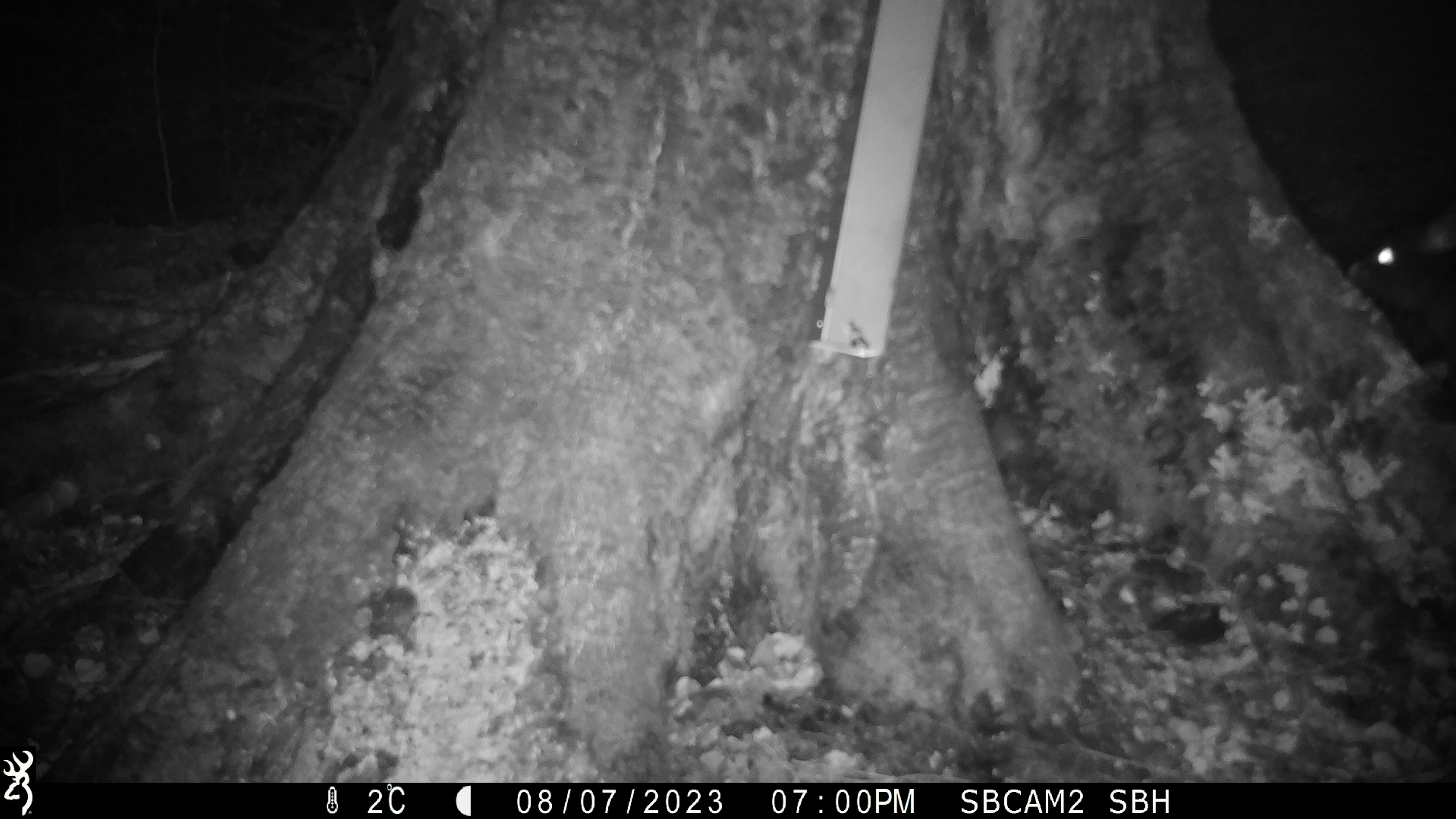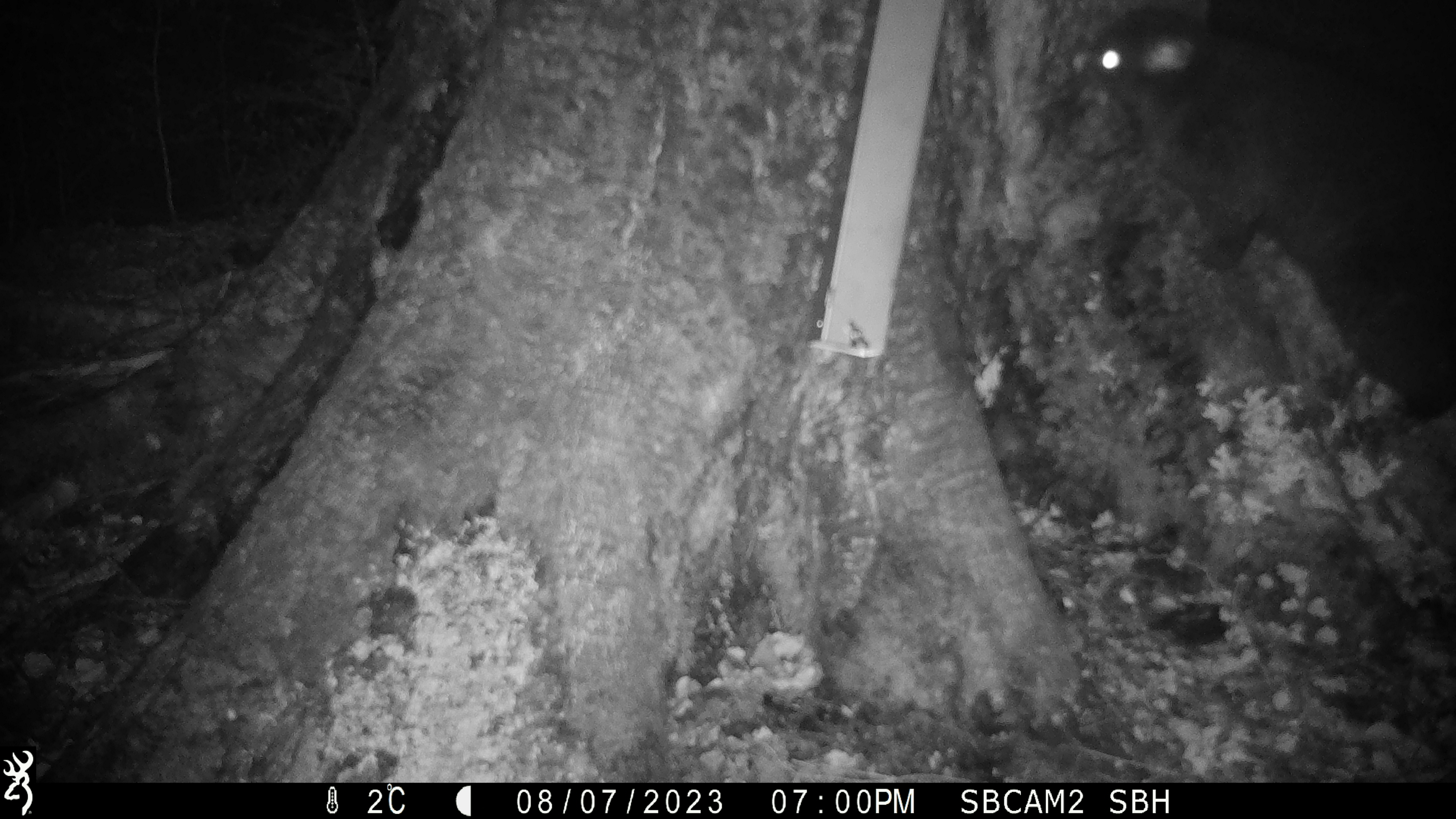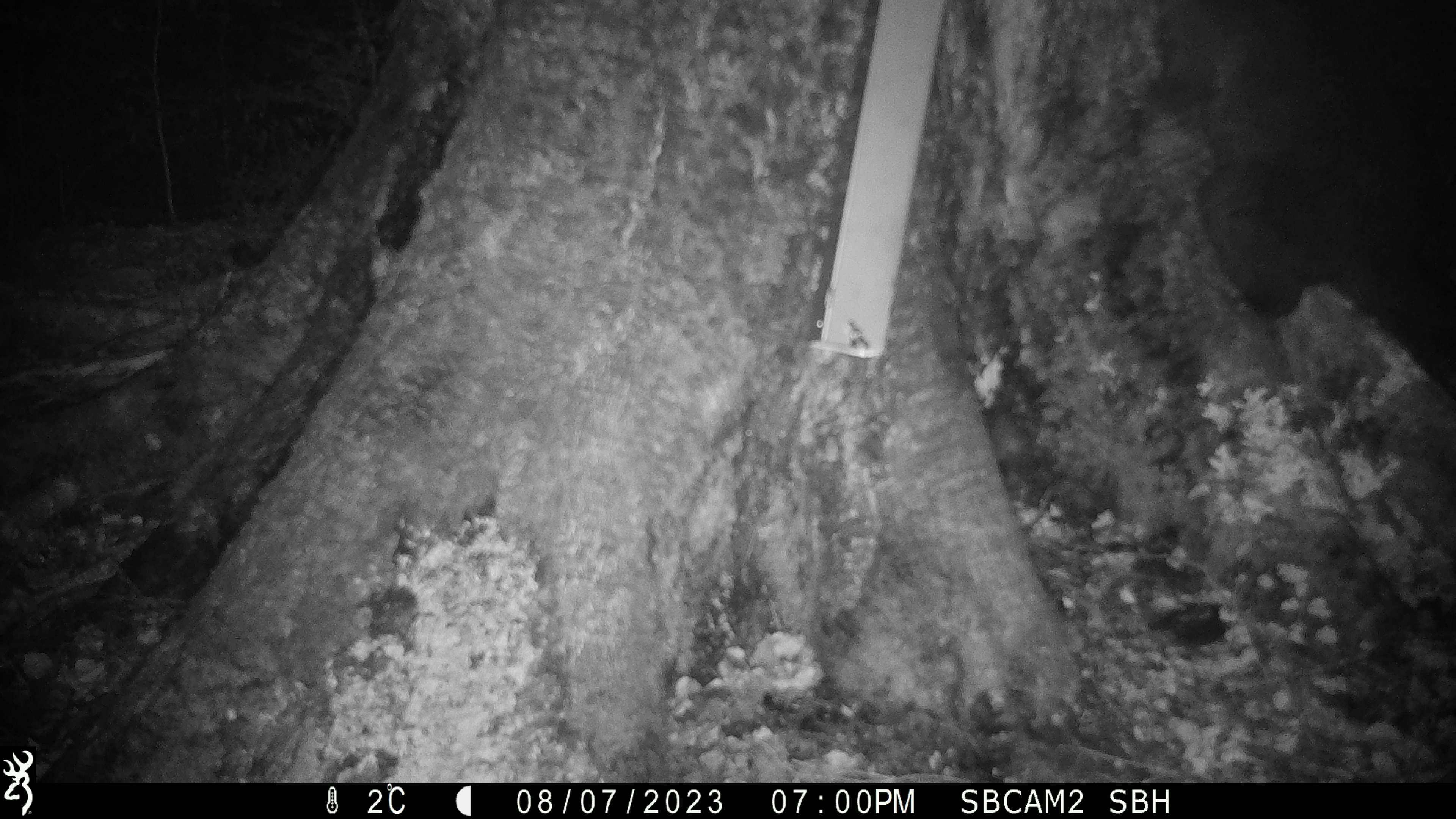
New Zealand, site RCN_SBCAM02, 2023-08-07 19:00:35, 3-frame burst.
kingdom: Animalia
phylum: Chordata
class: Mammalia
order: Diprotodontia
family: Phalangeridae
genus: Trichosurus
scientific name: Trichosurus vulpecula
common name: common brushtail possum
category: possum